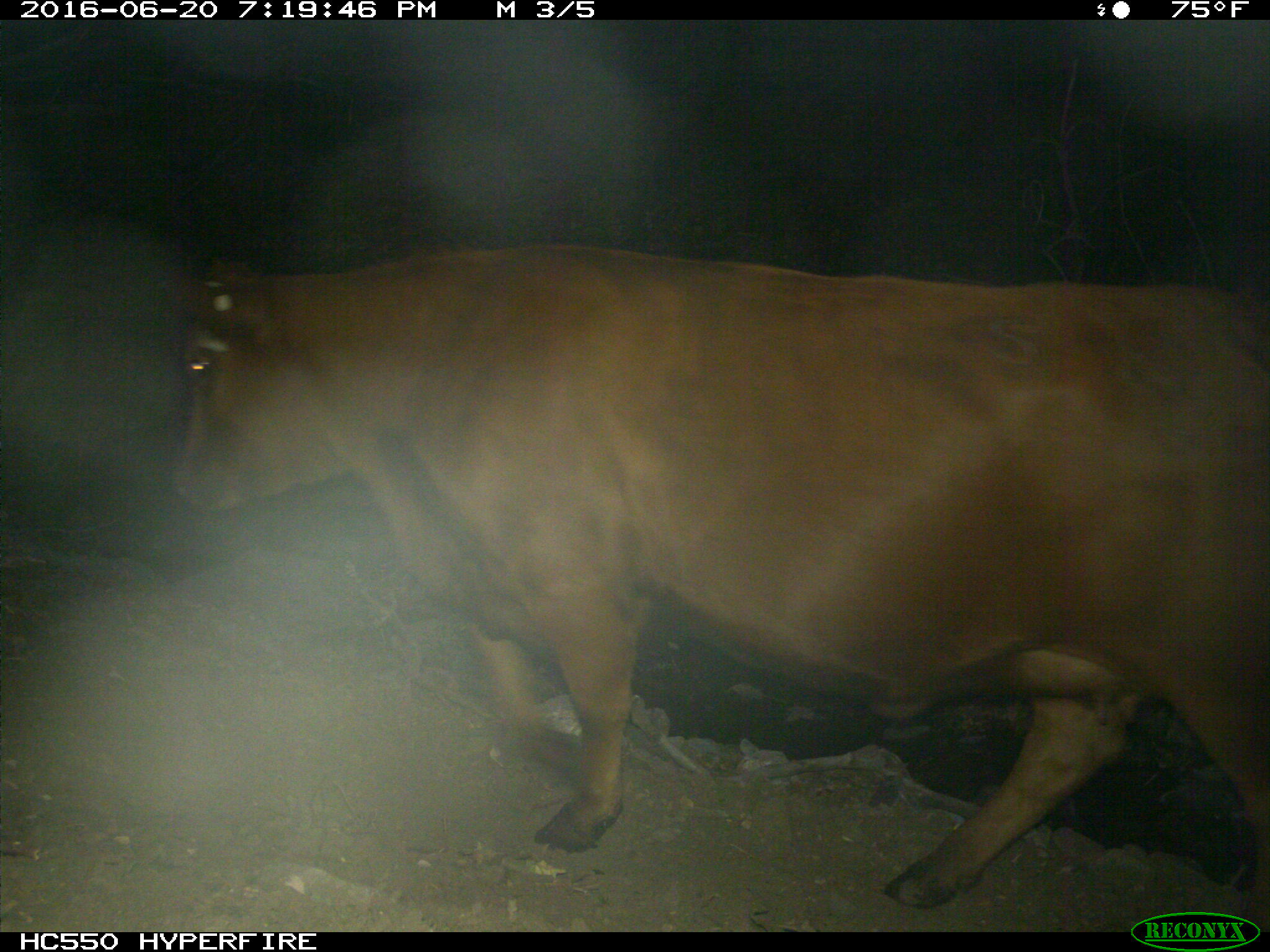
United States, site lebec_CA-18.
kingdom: Animalia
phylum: Chordata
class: Mammalia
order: Artiodactyla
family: Bovidae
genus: Bos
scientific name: Bos taurus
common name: domestic cow